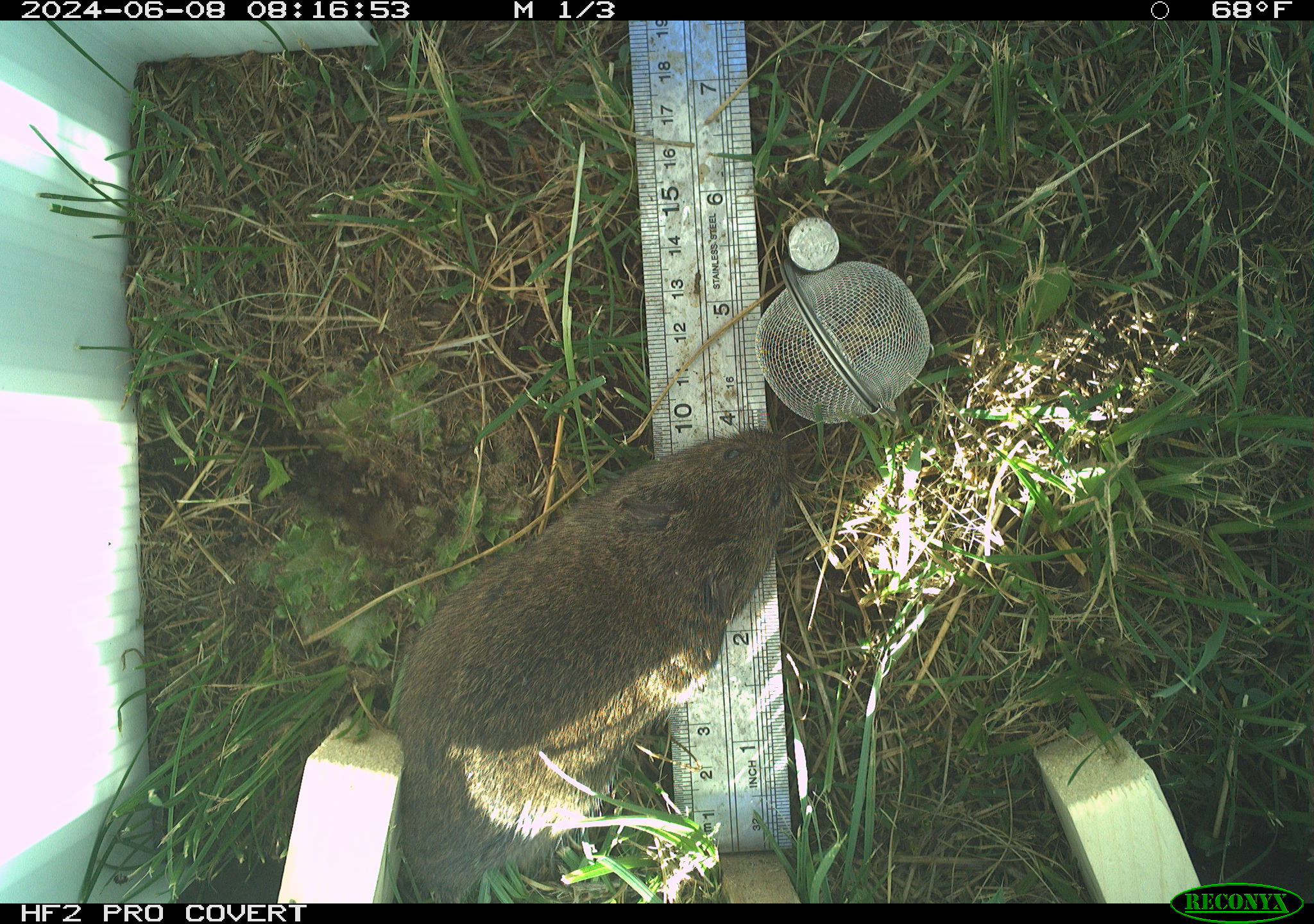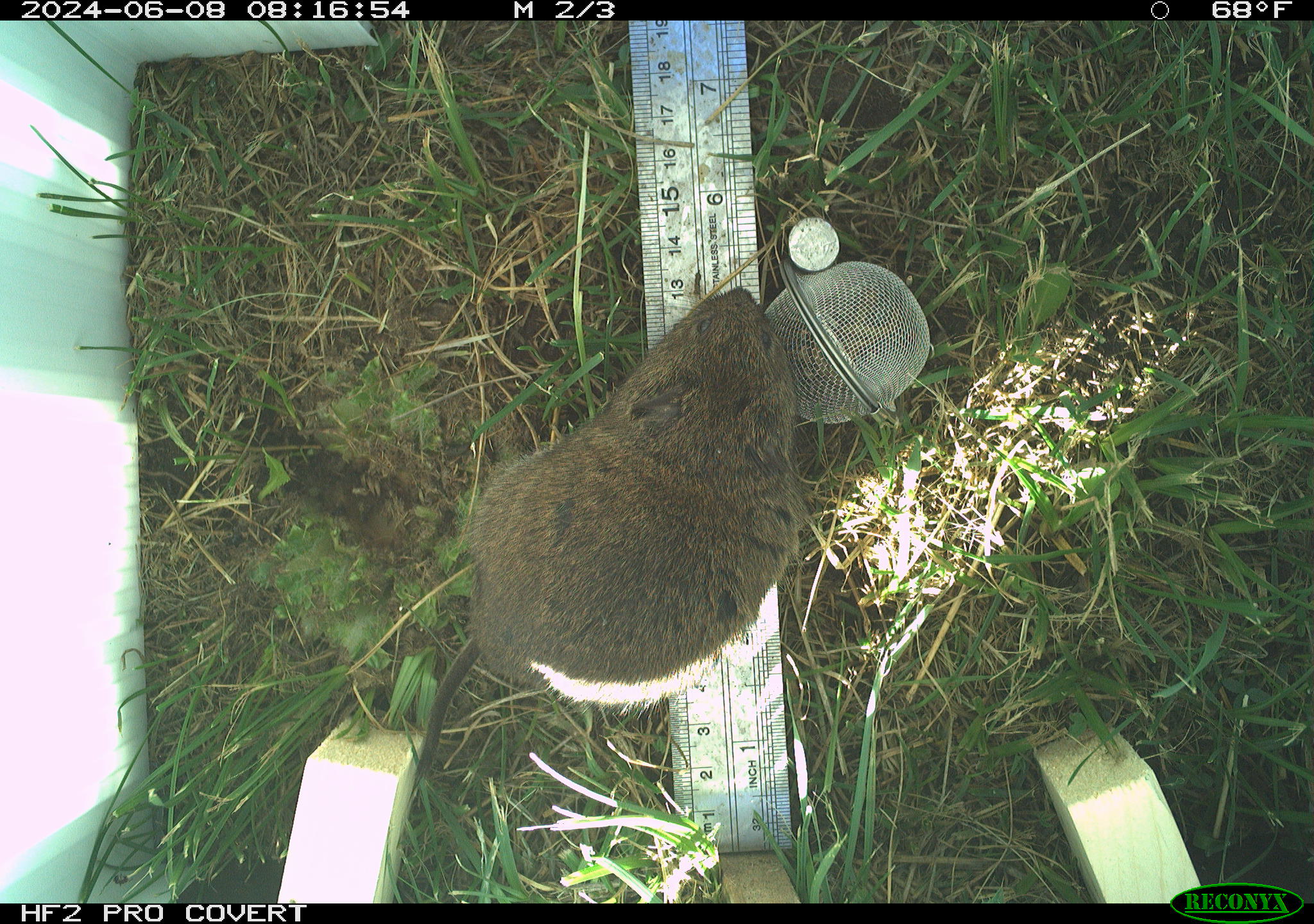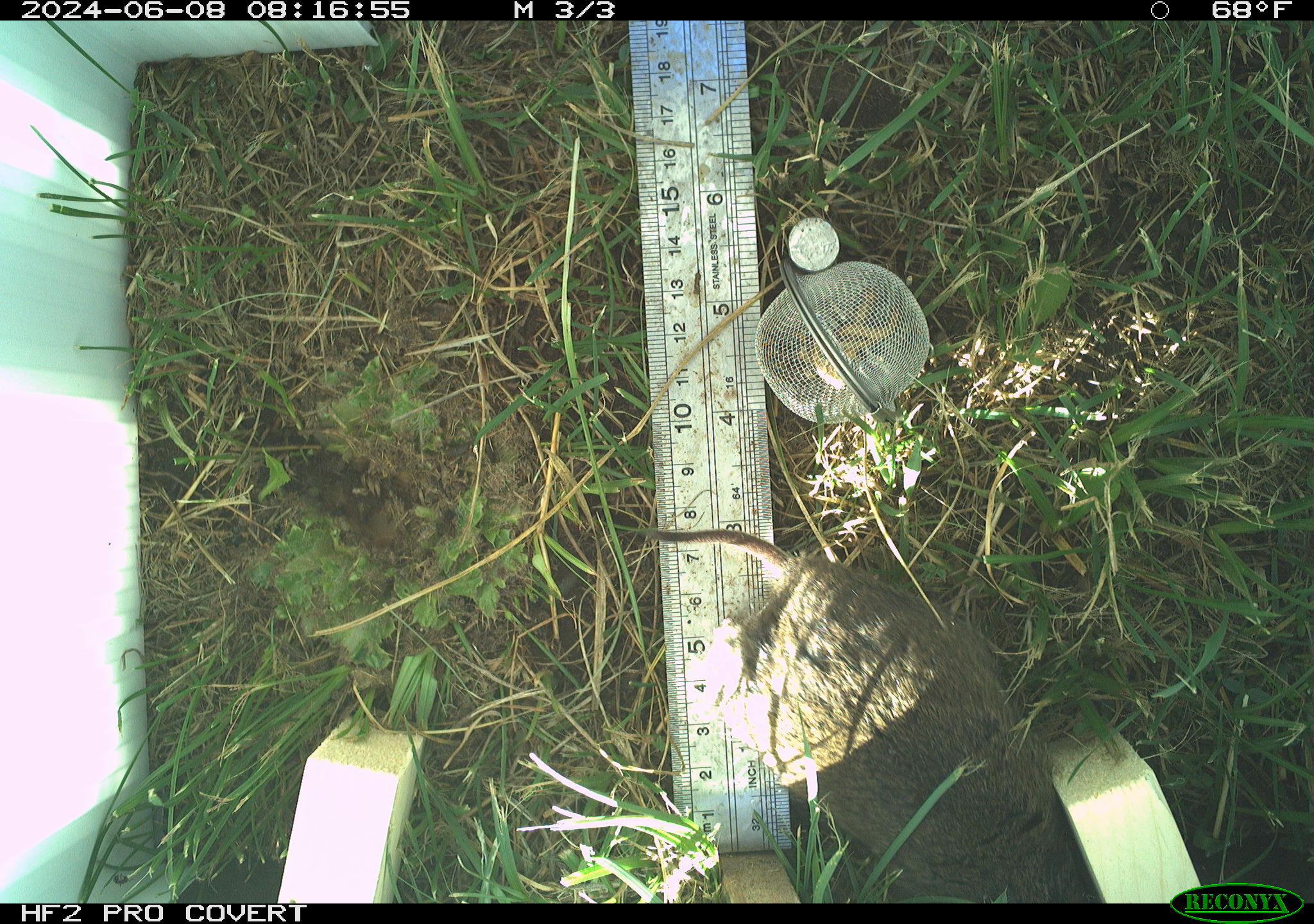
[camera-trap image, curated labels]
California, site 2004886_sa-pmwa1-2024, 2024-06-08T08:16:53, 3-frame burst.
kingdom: Animalia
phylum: Chordata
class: Mammalia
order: Rodentia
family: Cricetidae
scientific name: Arvicolinae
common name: voles, lemmings, and muskrats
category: arvicolinae subfamily